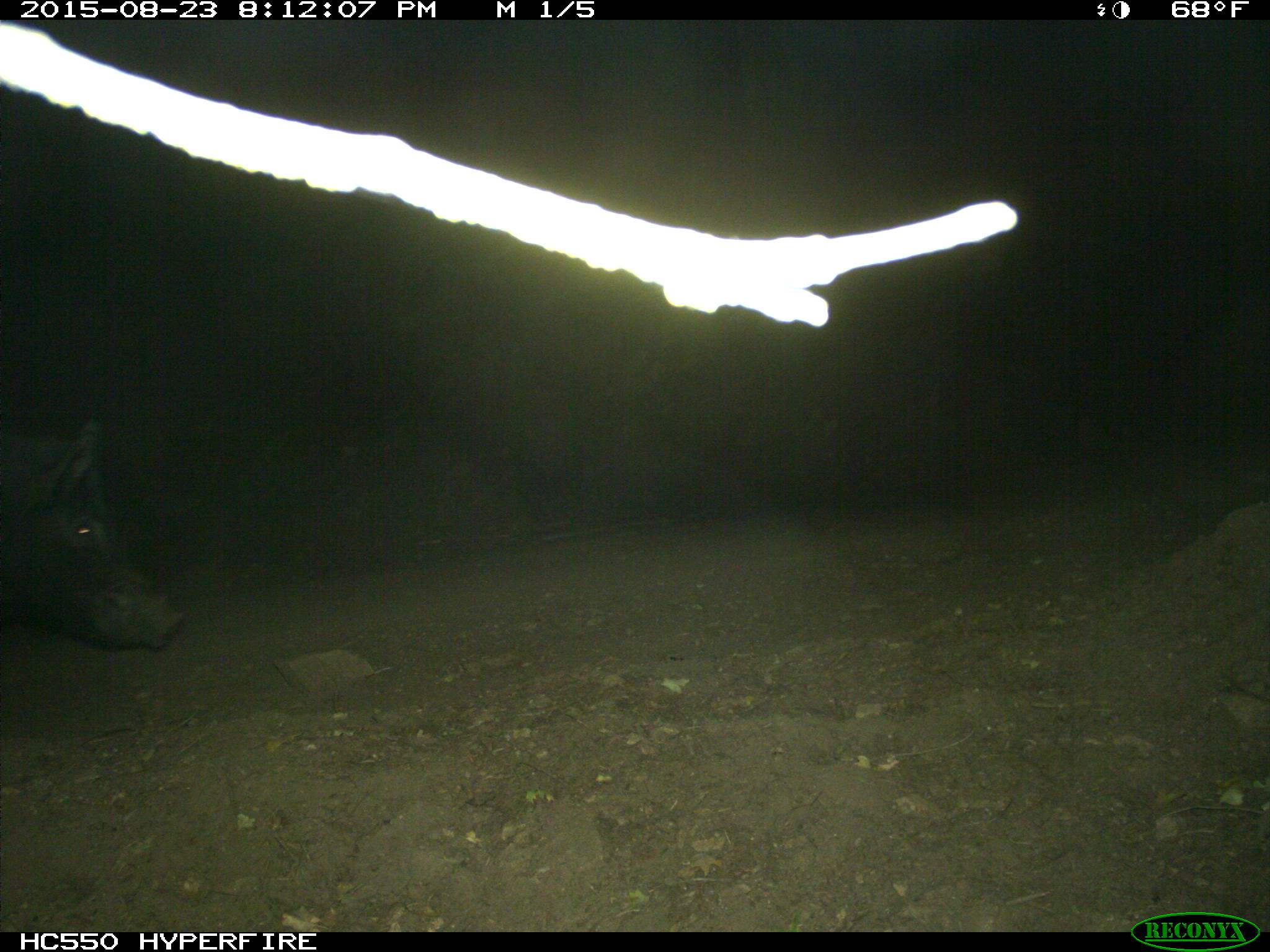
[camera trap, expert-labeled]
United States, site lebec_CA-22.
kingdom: Animalia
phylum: Chordata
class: Mammalia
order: Artiodactyla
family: Suidae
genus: Sus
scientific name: Sus scrofa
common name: wild boar